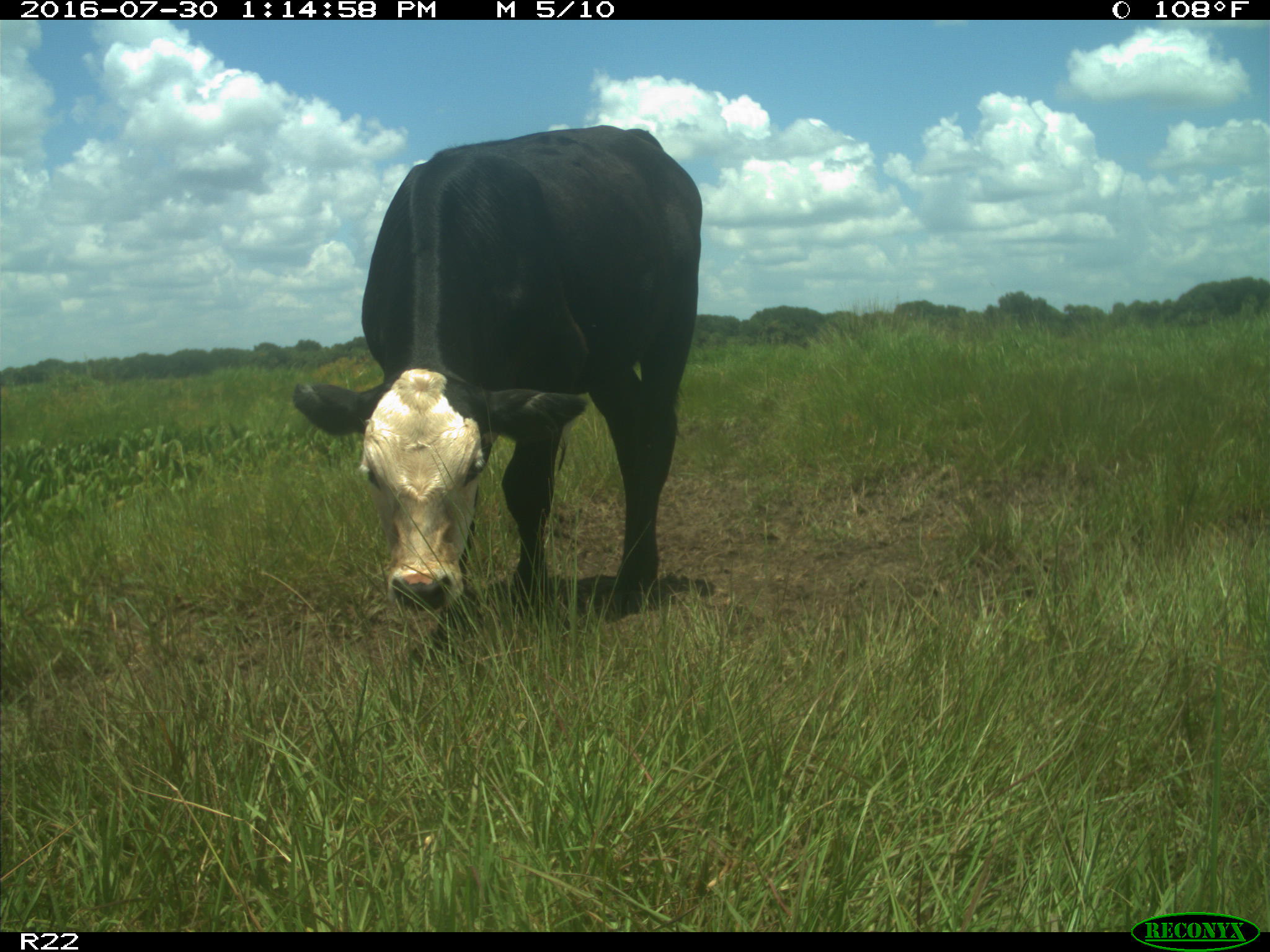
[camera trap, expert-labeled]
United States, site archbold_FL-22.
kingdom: Animalia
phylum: Chordata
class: Mammalia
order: Artiodactyla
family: Bovidae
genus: Bos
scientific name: Bos taurus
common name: domestic cow